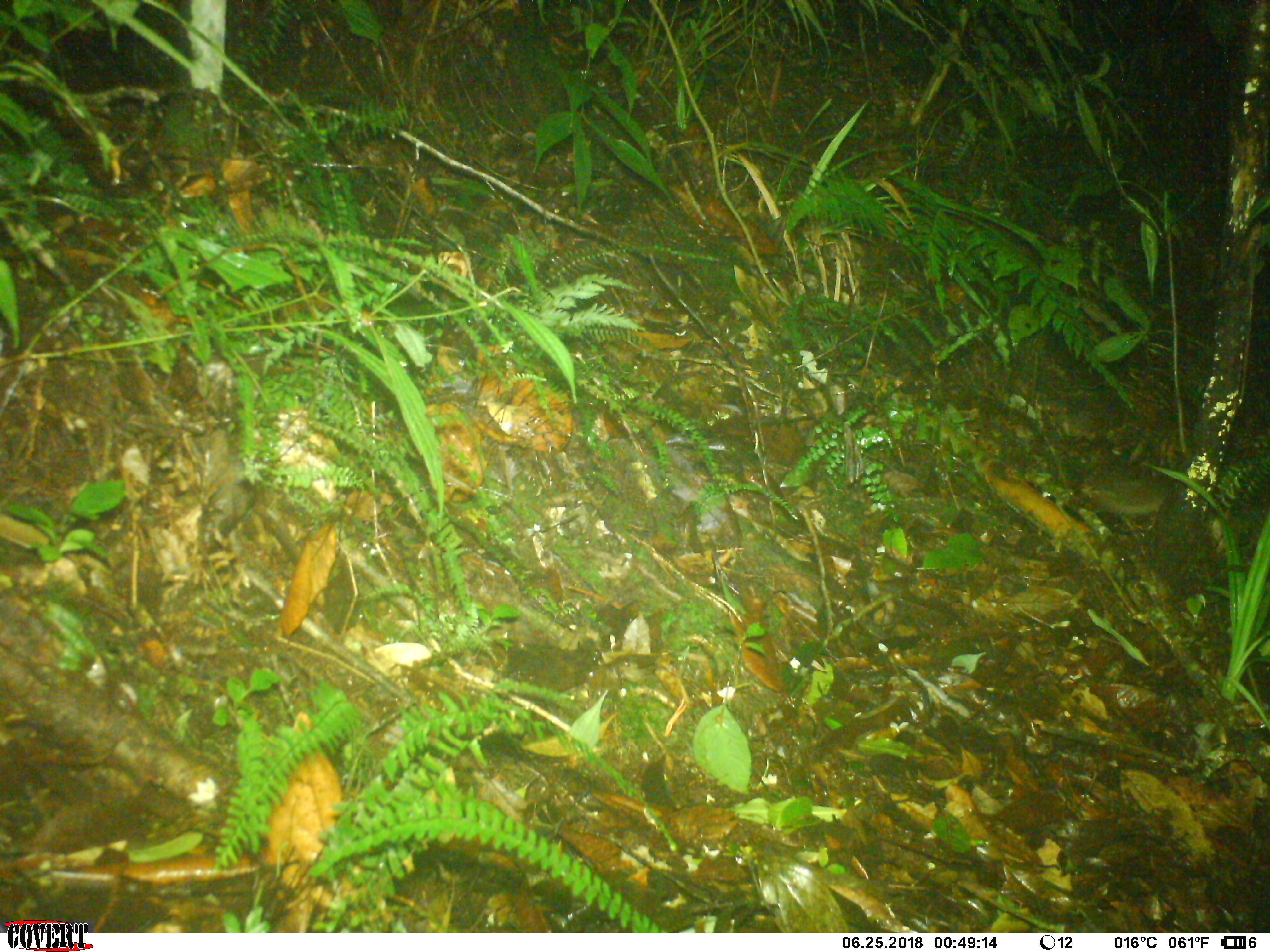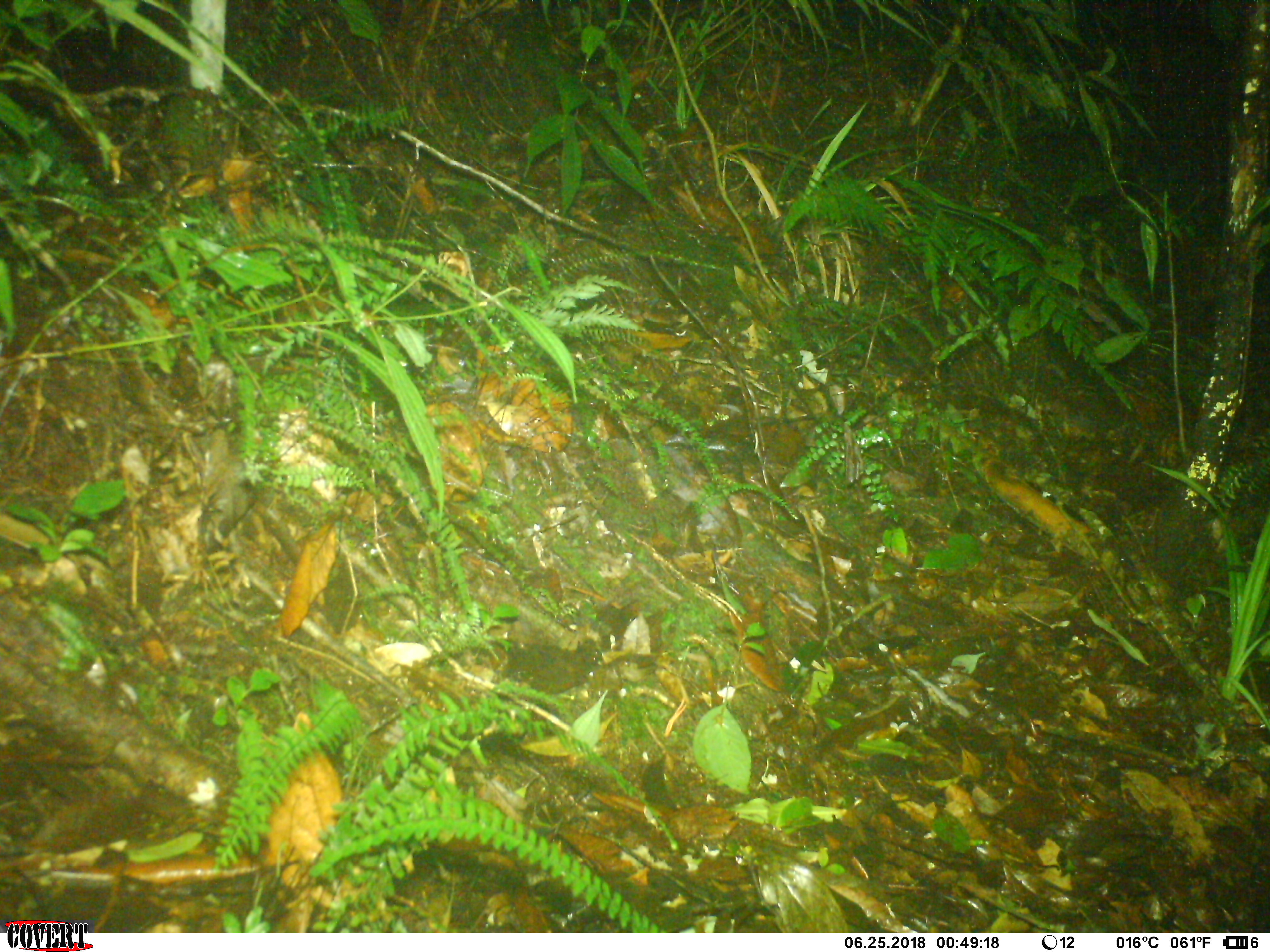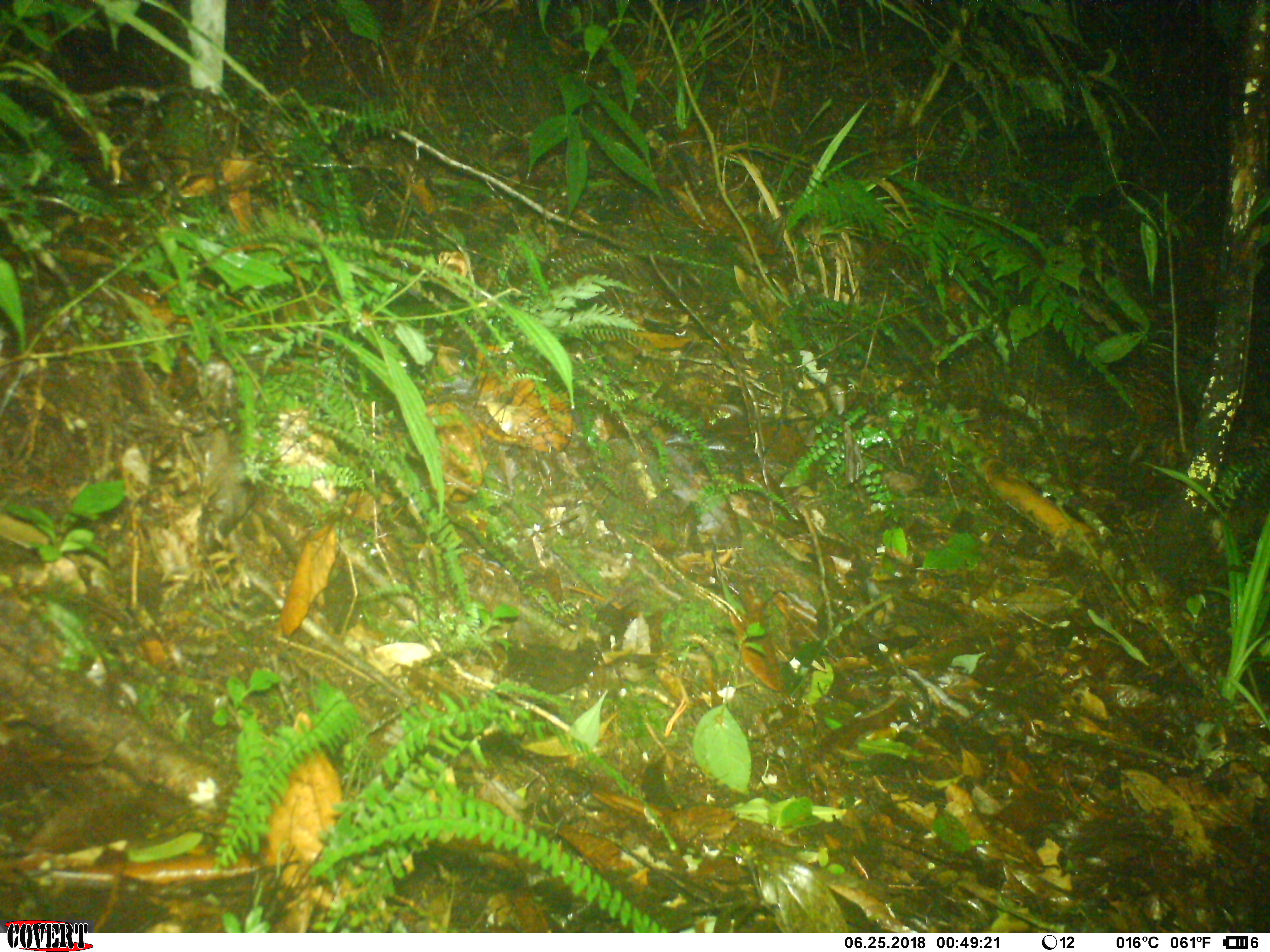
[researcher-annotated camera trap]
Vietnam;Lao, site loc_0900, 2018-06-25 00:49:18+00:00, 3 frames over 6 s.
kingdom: Animalia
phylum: Chordata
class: Mammalia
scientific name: Mammalia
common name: mammal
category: unidentified small mammal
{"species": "unidentified small mammal (mammal) (Mammalia)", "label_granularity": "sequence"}